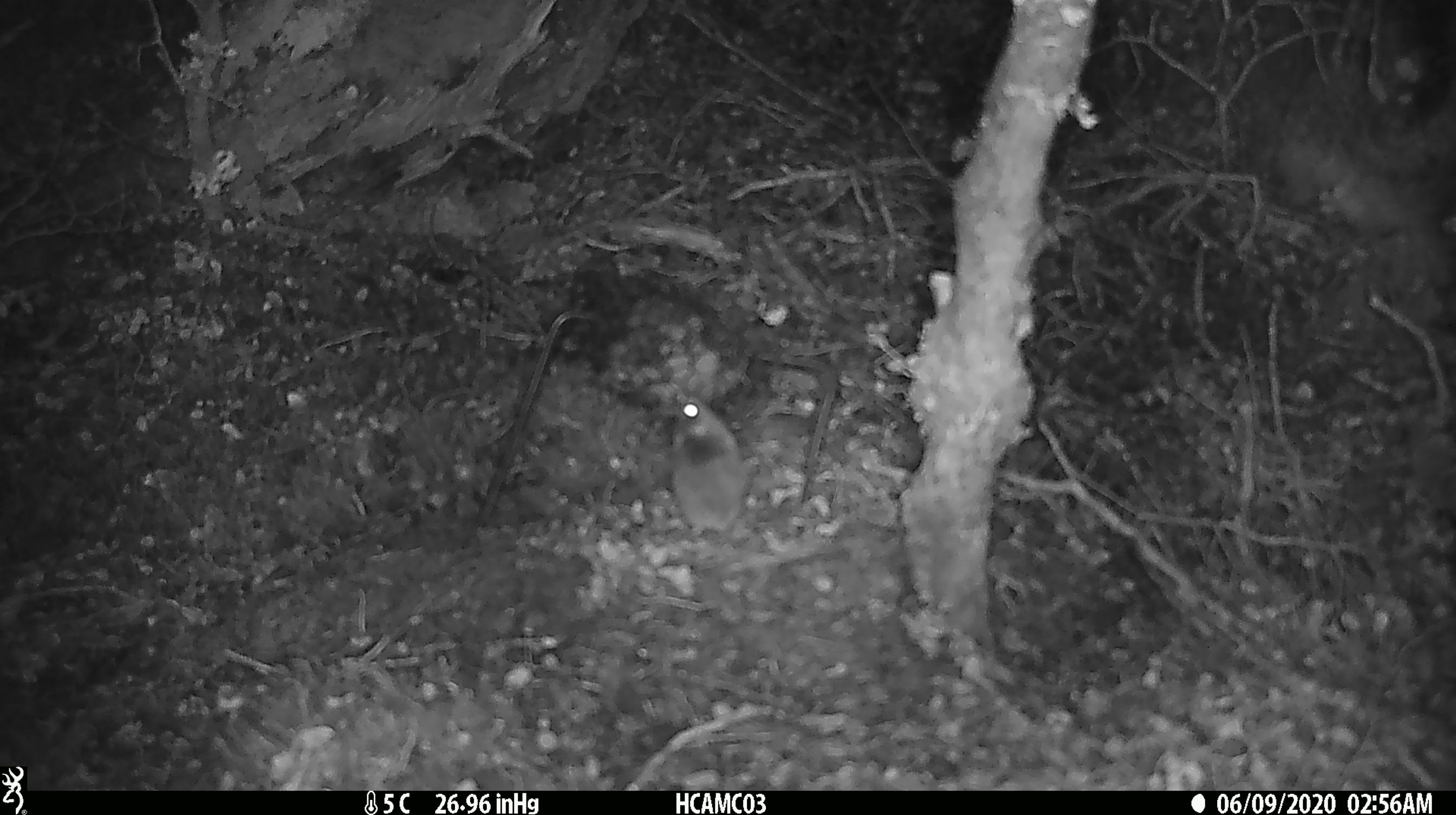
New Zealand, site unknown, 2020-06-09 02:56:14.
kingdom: Animalia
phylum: Chordata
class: Mammalia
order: Rodentia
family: Muridae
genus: Mus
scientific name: Mus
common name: mouse